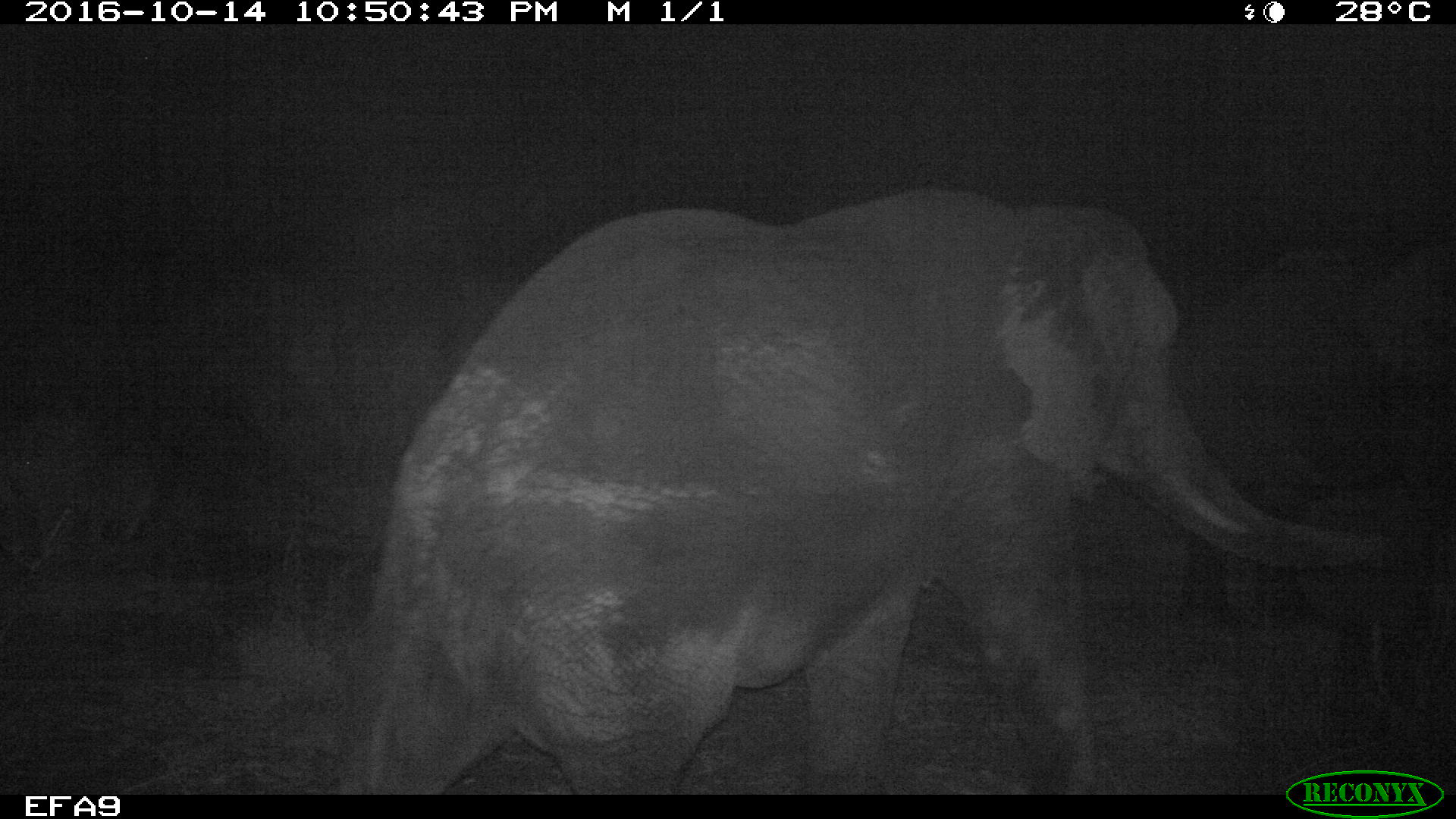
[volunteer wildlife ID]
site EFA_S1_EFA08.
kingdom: Animalia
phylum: Chordata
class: Mammalia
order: Proboscidea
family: Elephantidae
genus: Loxodonta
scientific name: Loxodonta africana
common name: african bush elephant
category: elephant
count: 1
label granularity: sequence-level